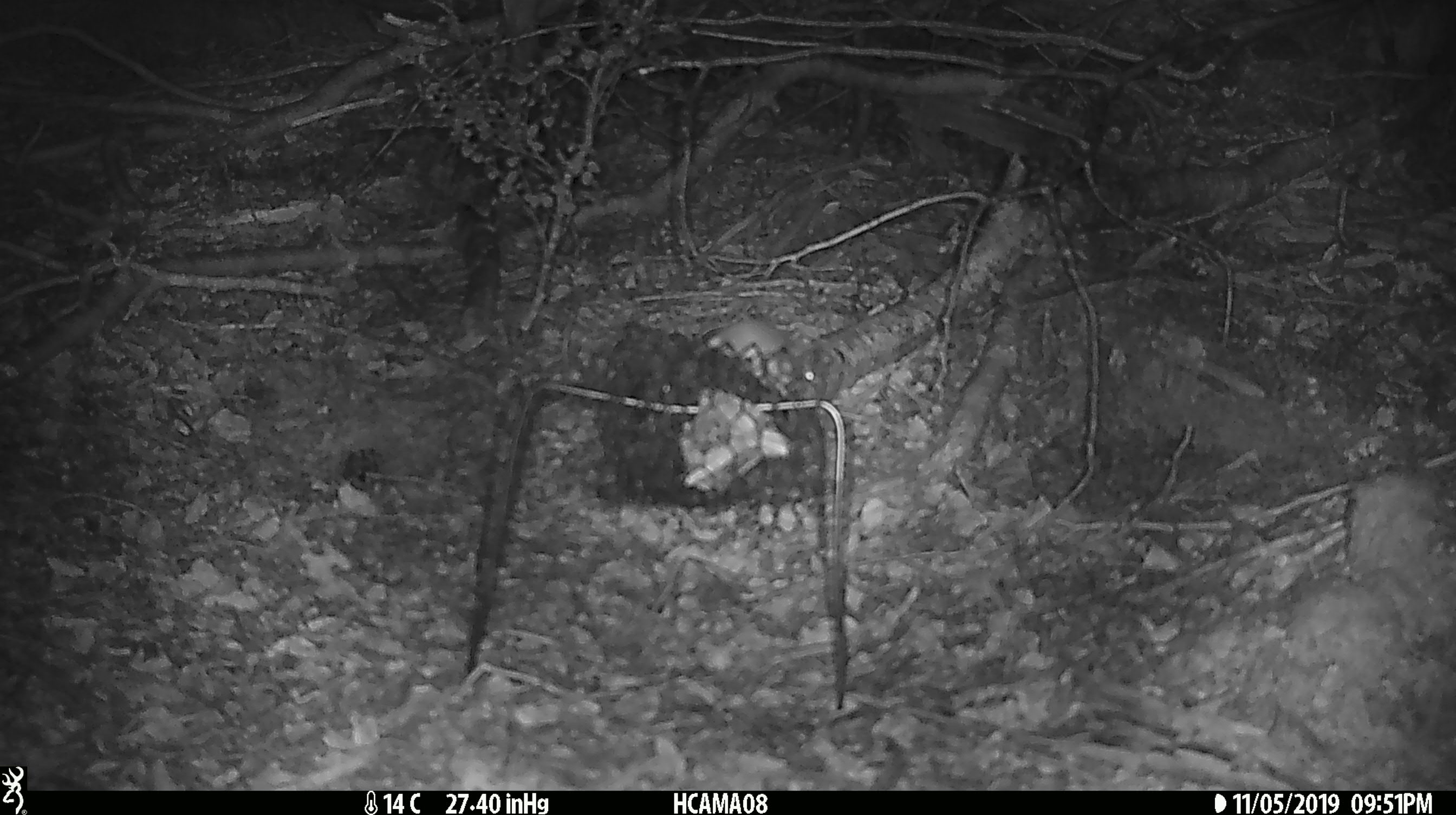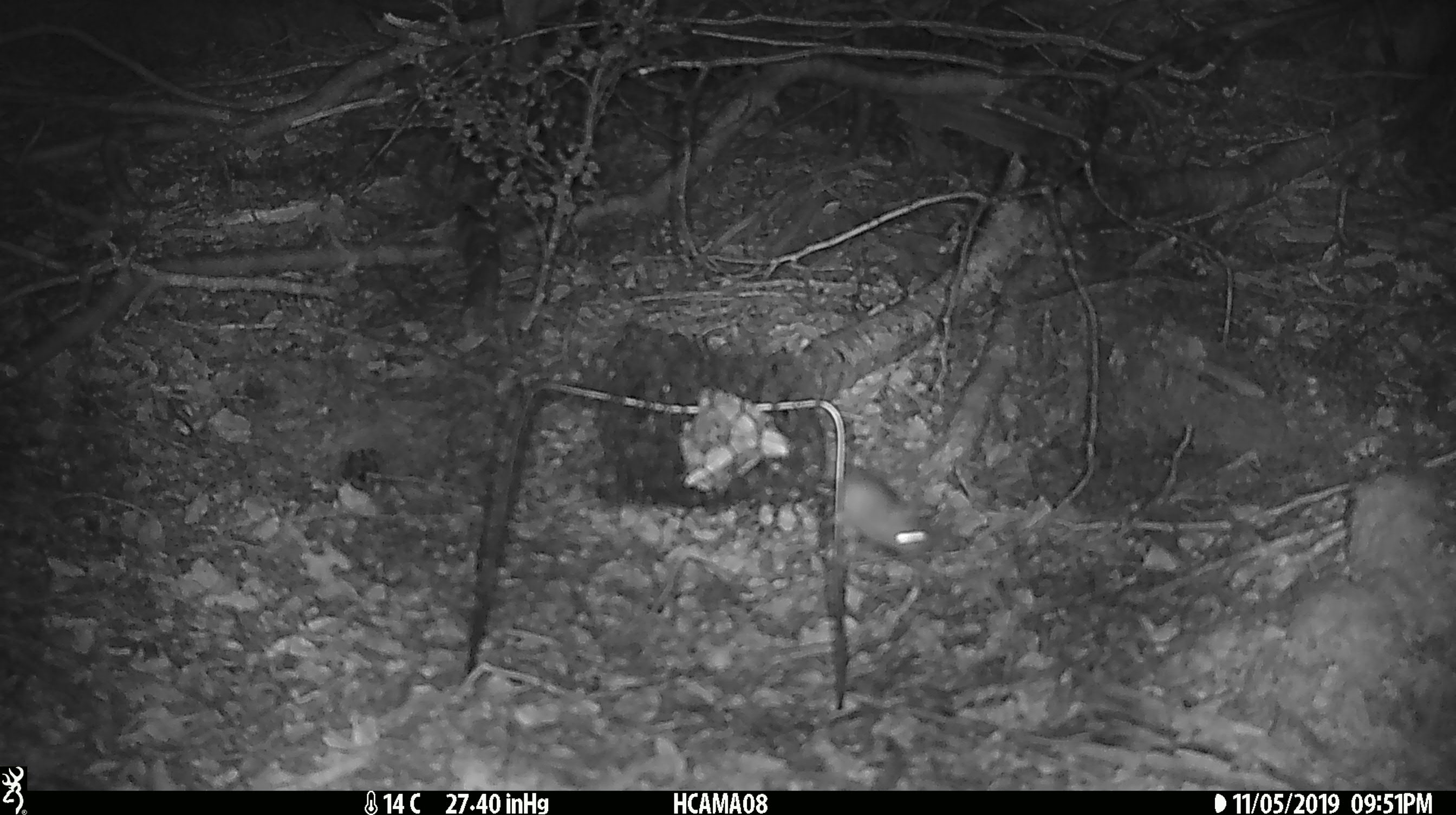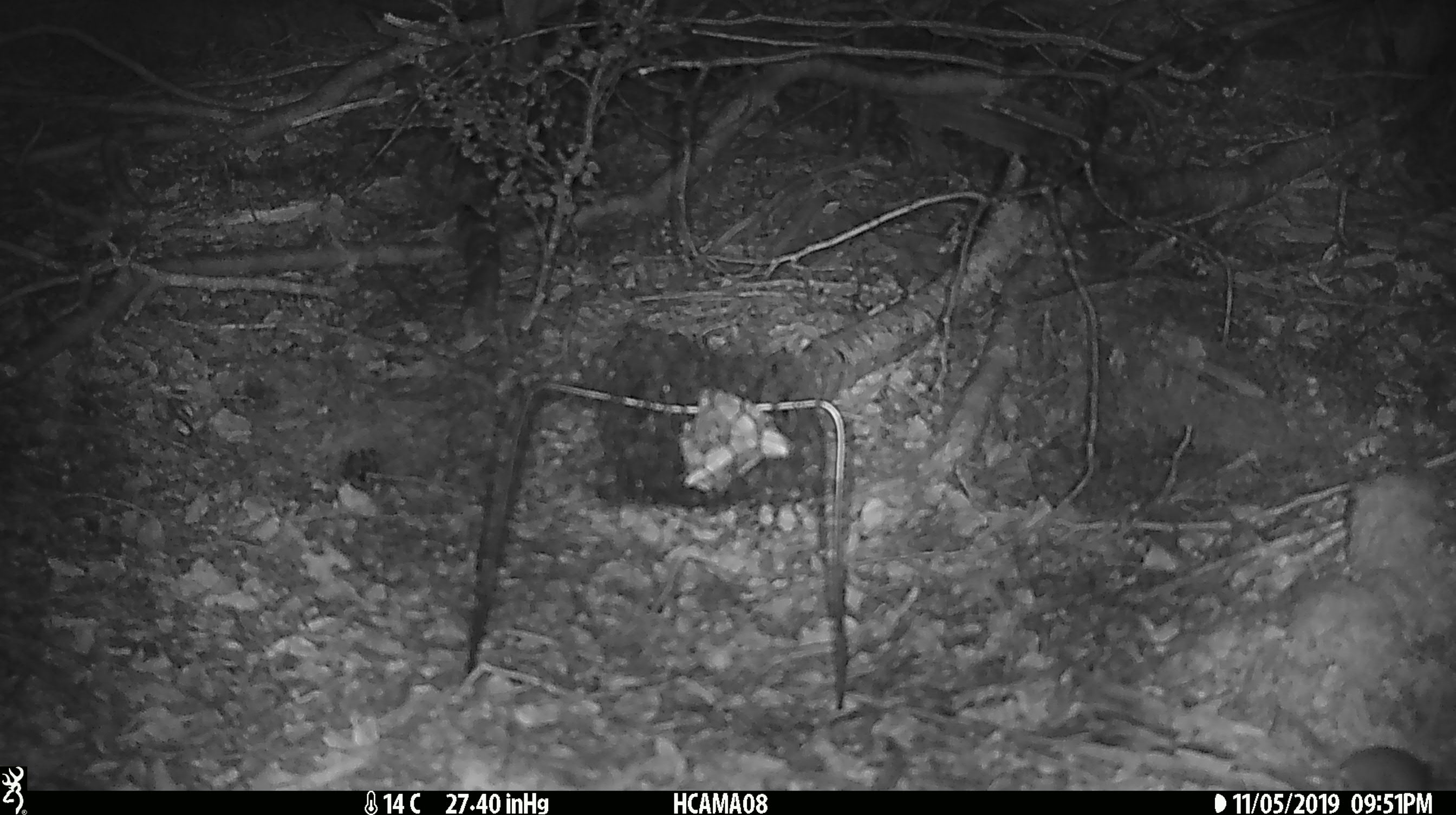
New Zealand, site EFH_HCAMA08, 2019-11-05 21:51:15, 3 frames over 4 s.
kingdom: Animalia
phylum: Chordata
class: Mammalia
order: Rodentia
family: Muridae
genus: Mus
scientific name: Mus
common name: mouse